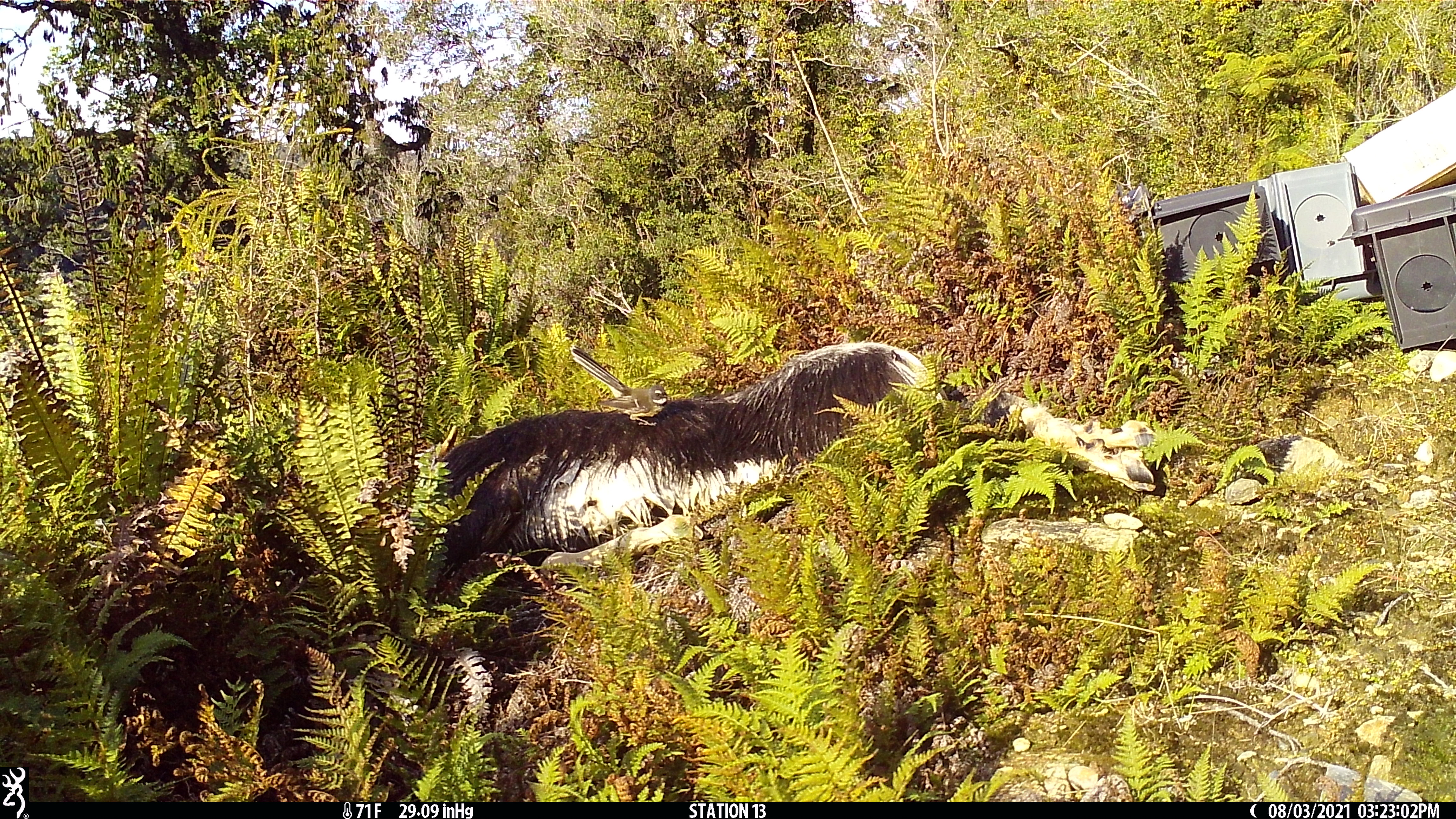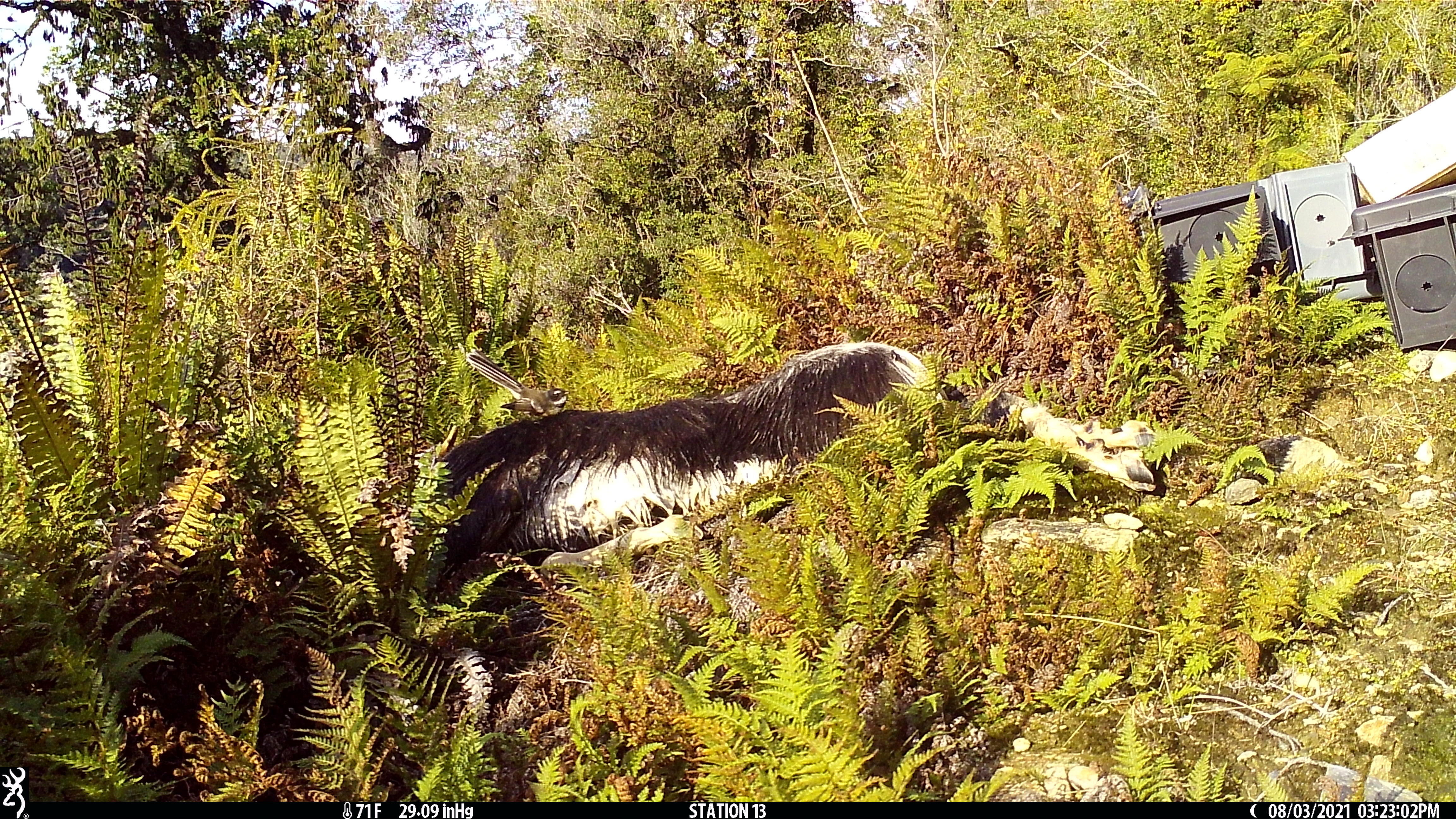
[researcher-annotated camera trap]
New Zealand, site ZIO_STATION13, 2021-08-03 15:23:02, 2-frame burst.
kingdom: Animalia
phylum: Chordata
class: Aves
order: Passeriformes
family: Rhipiduridae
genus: Rhipidura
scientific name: Rhipidura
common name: fantails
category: fantail